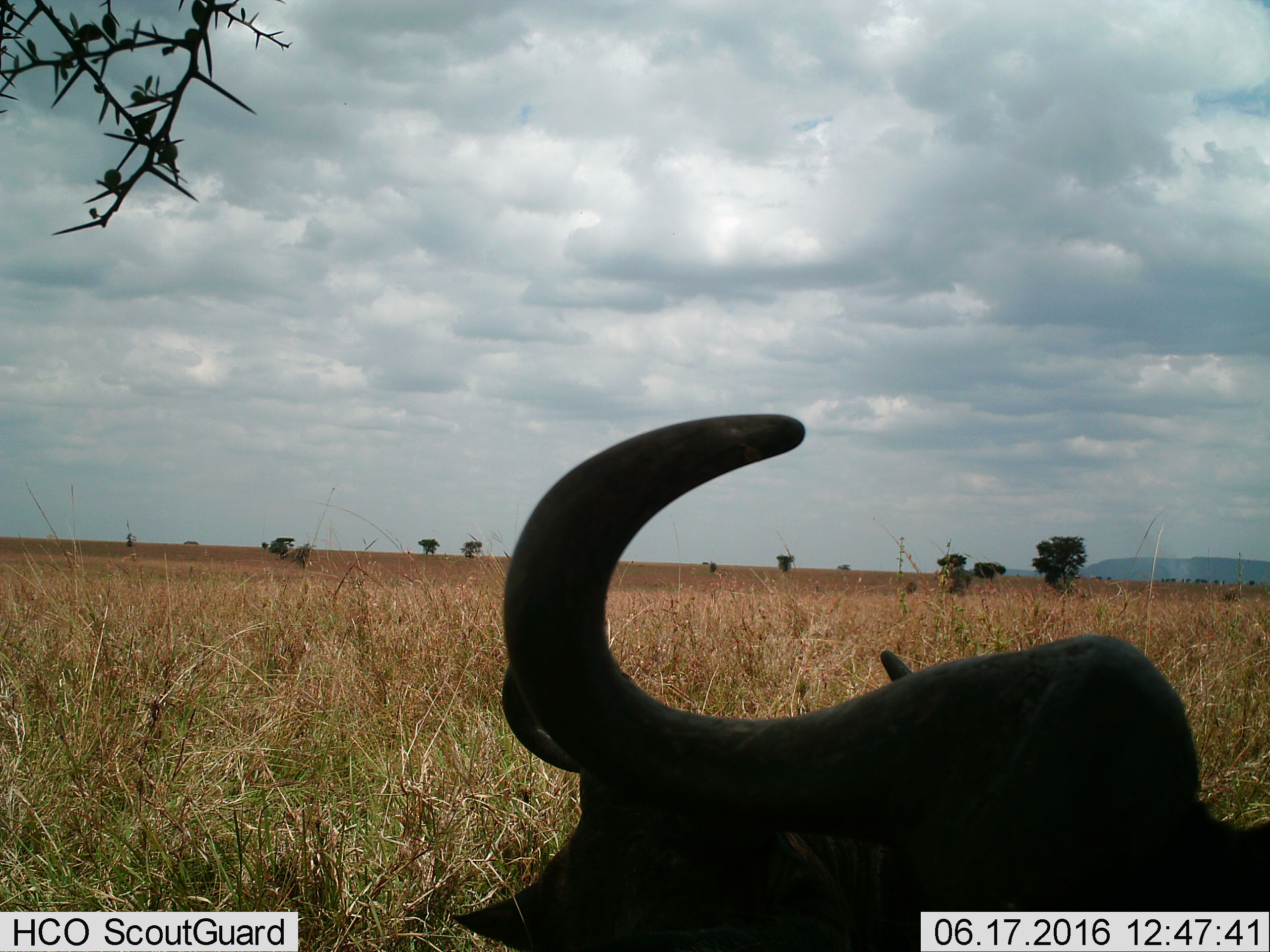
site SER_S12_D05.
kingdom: Animalia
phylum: Chordata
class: Mammalia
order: Artiodactyla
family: Bovidae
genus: Syncerus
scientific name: Syncerus caffer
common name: african buffalo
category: buffalo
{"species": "buffalo (african buffalo) (Syncerus caffer)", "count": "1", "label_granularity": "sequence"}